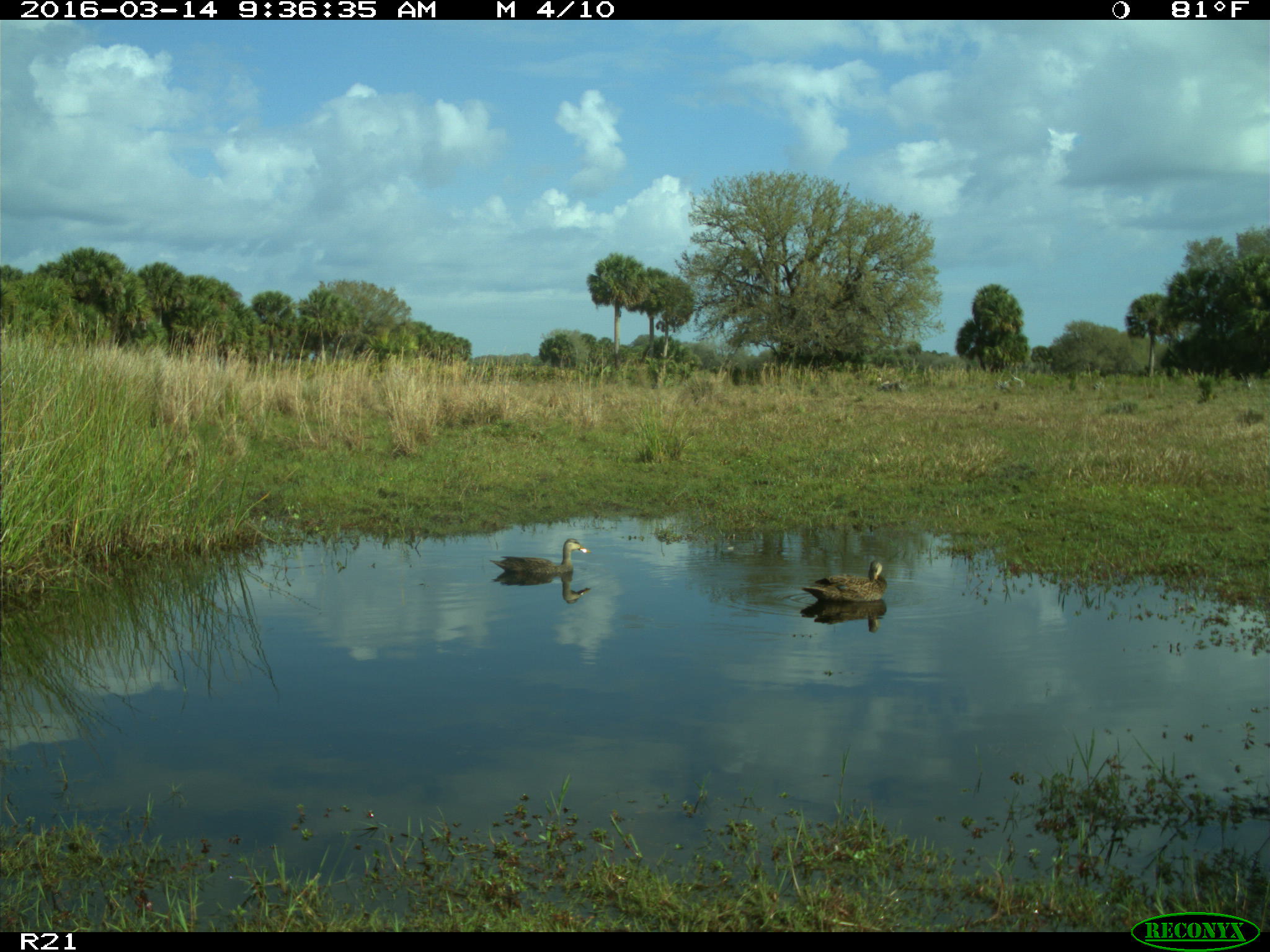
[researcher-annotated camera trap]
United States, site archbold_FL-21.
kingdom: Animalia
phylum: Chordata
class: Aves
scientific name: Aves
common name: birds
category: unidentified bird